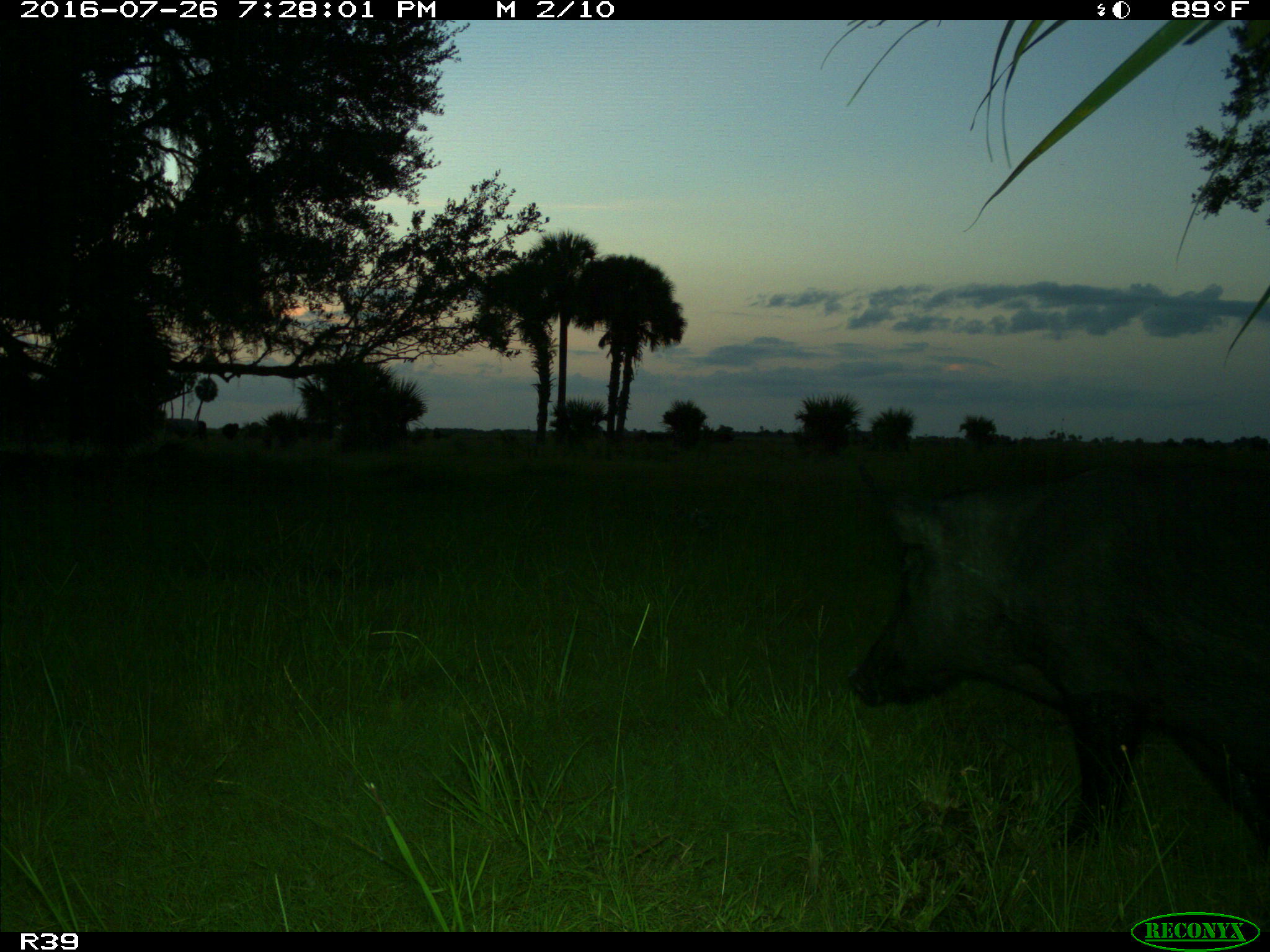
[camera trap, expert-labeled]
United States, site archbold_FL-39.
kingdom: Animalia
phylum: Chordata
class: Mammalia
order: Artiodactyla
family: Suidae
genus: Sus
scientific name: Sus scrofa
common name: wild boar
Sus scrofa (wild boar).